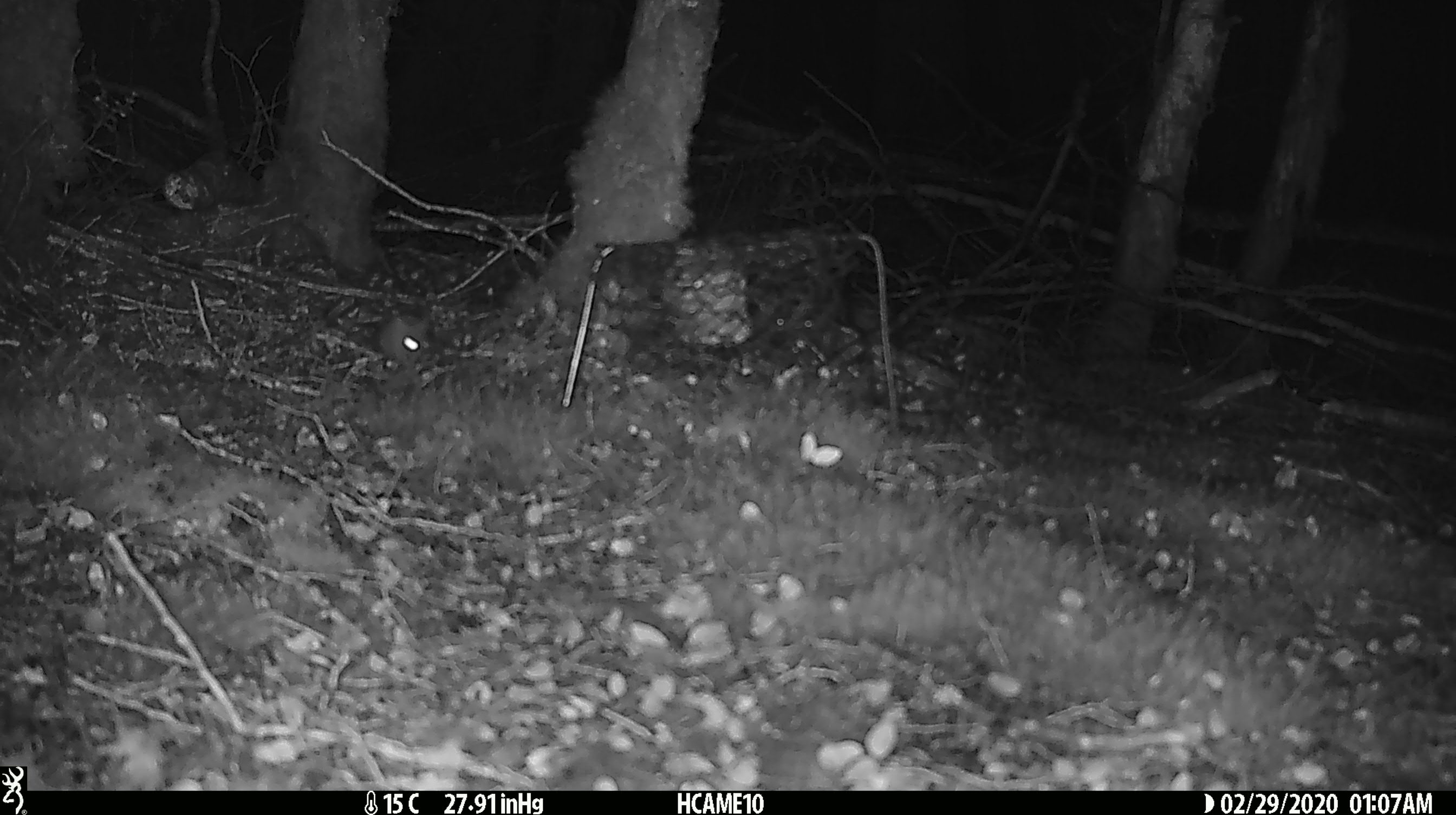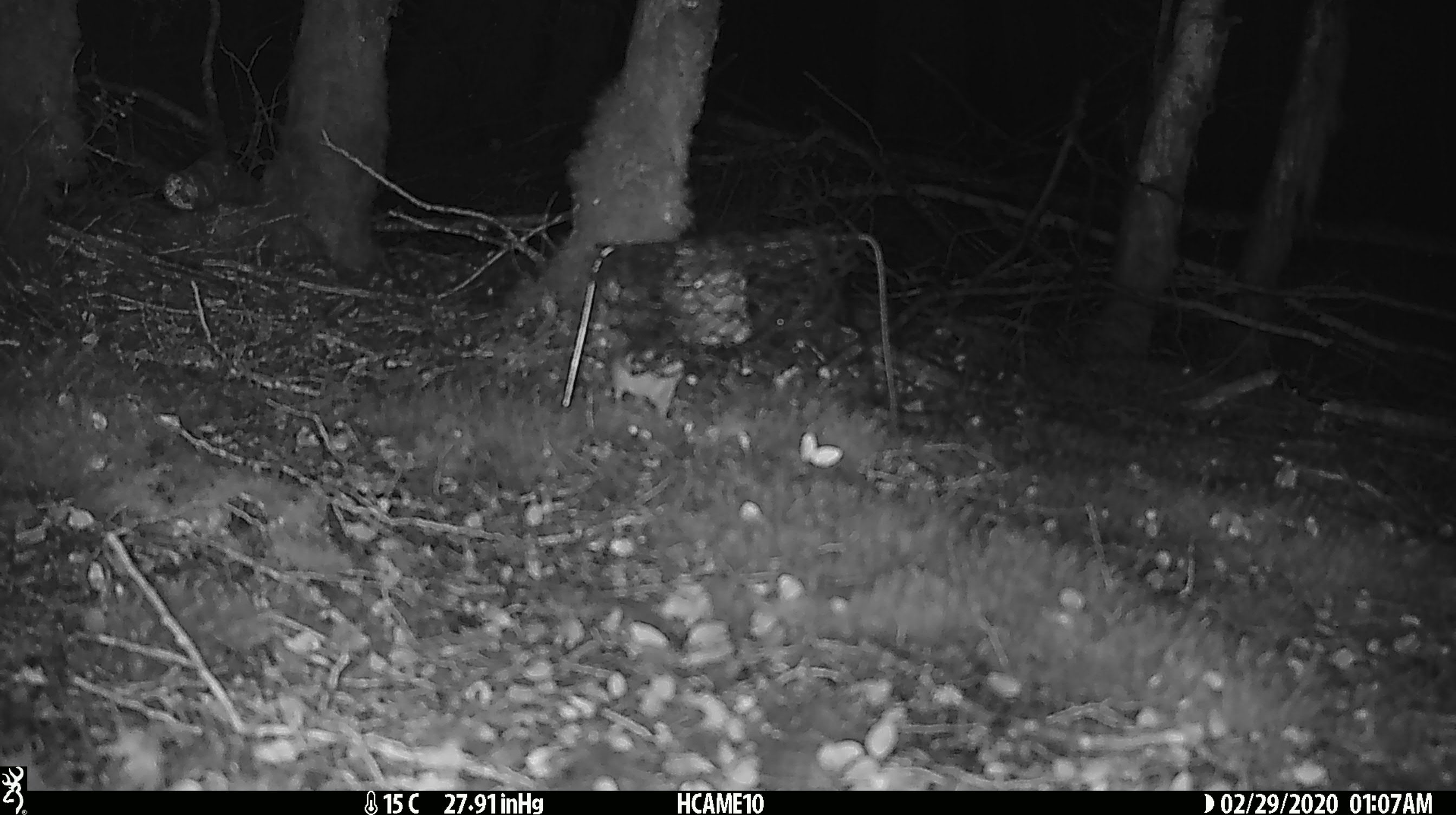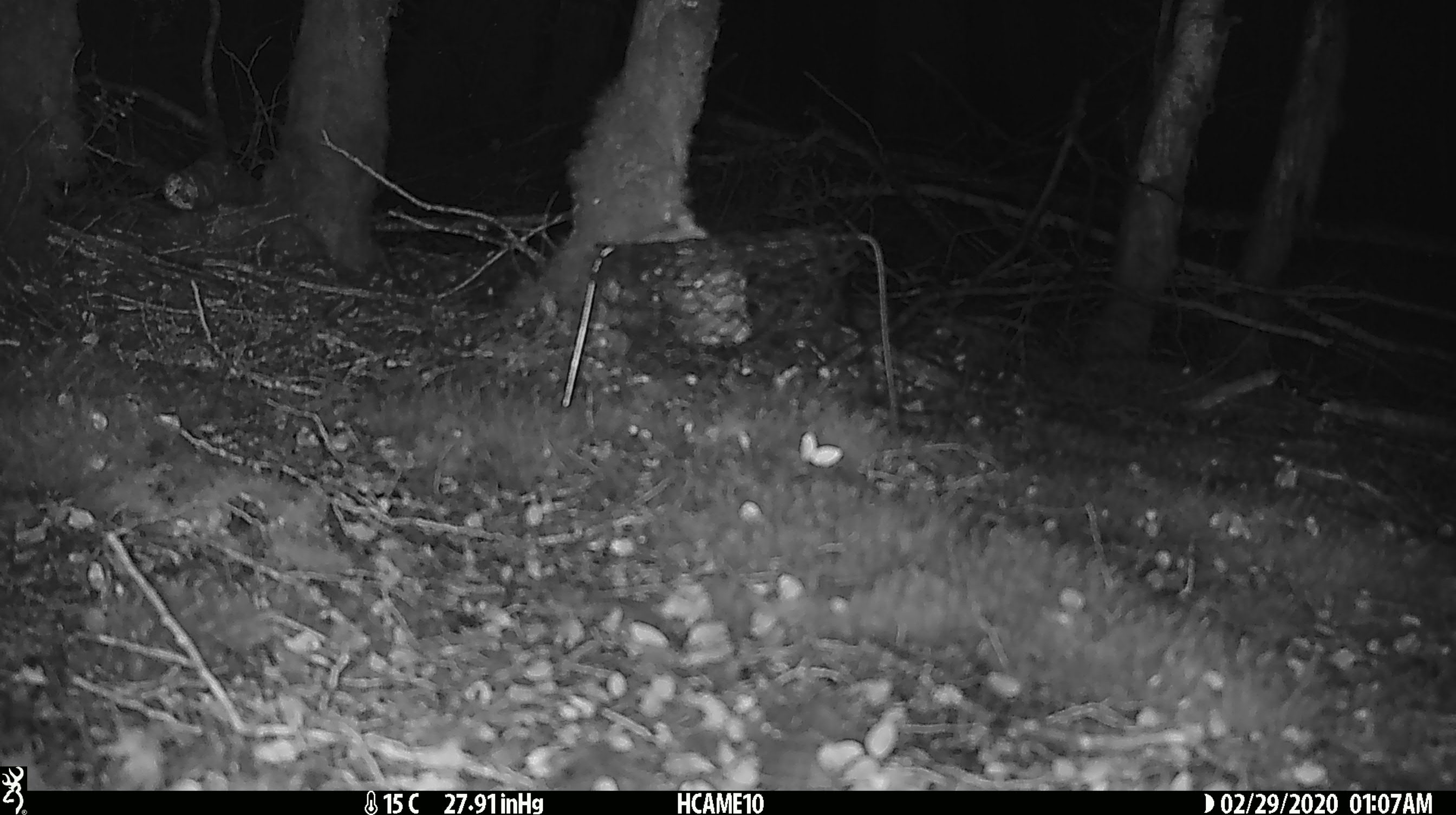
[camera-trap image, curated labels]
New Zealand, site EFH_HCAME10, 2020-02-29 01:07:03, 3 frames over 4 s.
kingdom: Animalia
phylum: Chordata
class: Mammalia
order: Rodentia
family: Muridae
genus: Mus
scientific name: Mus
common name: mouse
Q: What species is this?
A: Mouse (Mus).